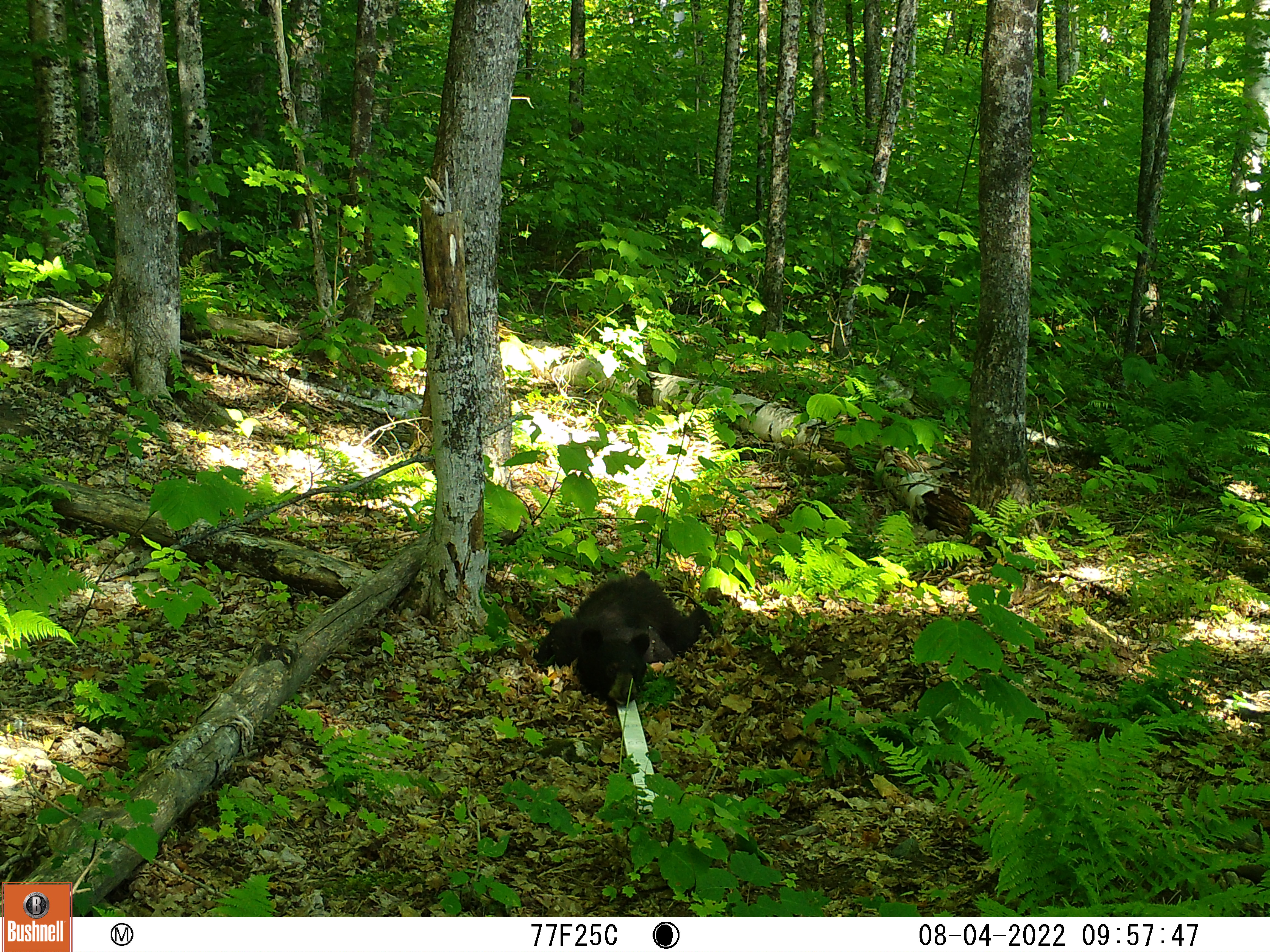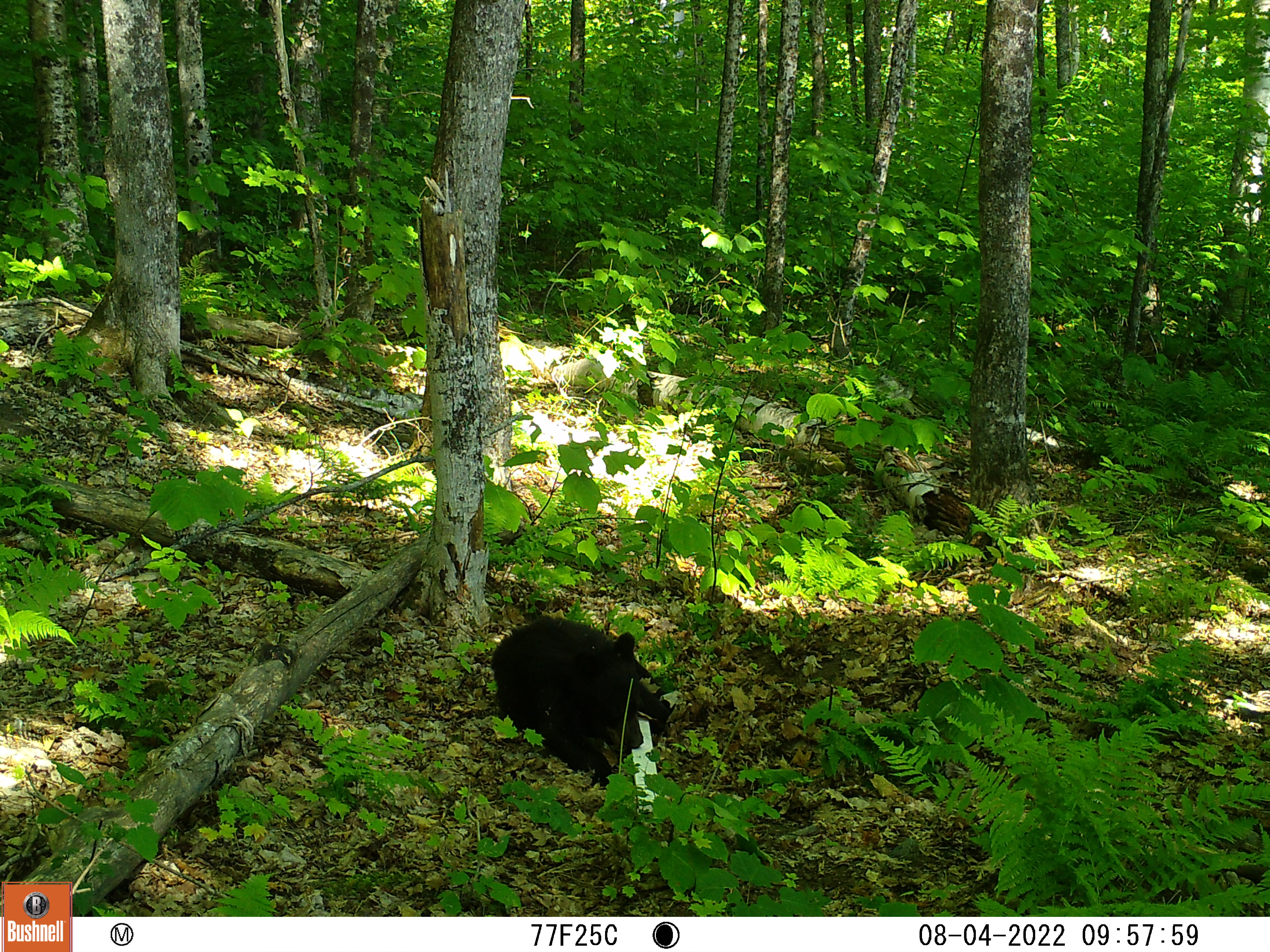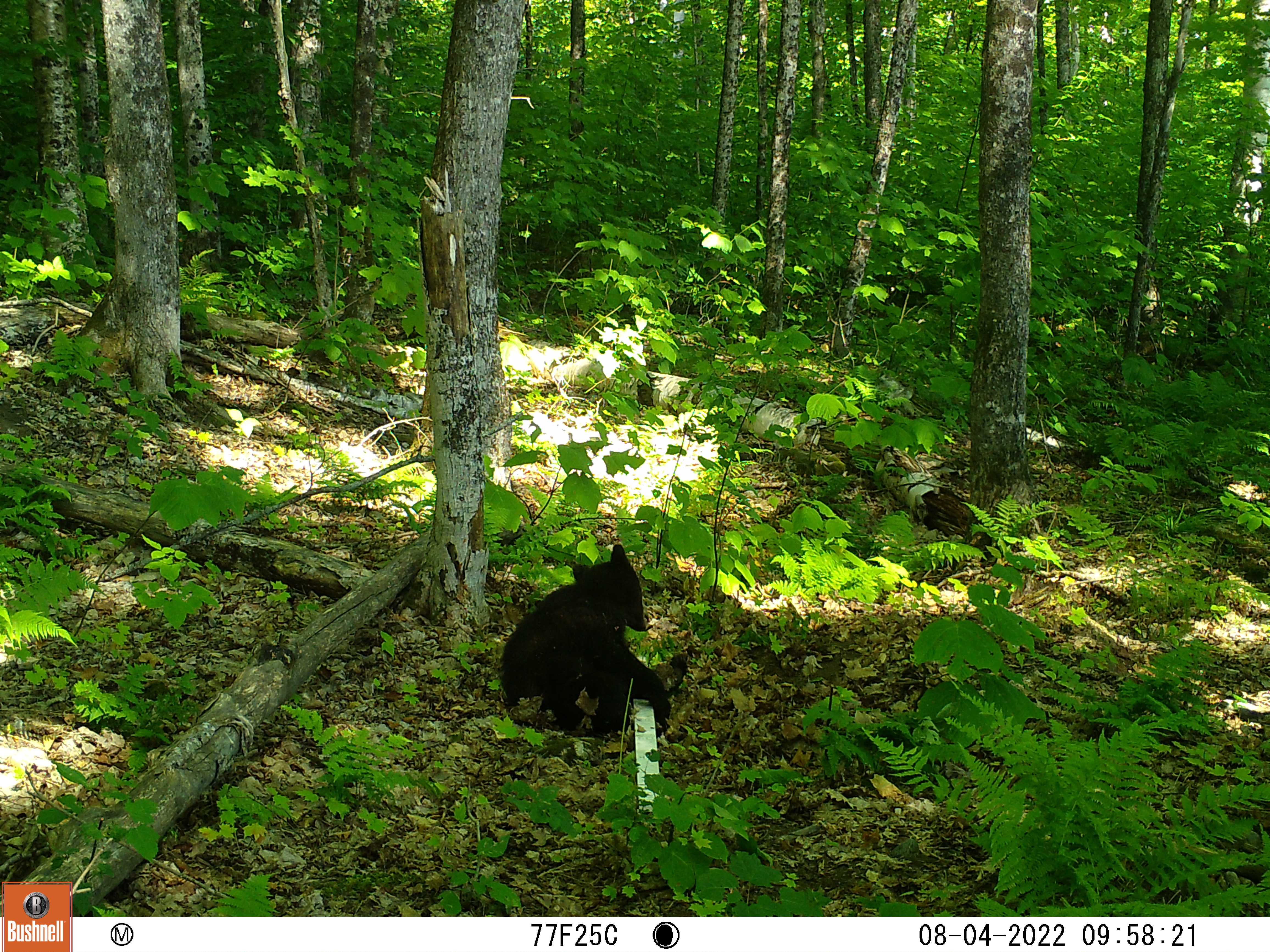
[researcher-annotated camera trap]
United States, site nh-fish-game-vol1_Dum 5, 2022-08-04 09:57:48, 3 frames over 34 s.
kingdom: Animalia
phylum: Chordata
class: Mammalia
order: Carnivora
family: Ursidae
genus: Ursus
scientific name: Ursus americanus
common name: black bear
Black bear (Ursus americanus).